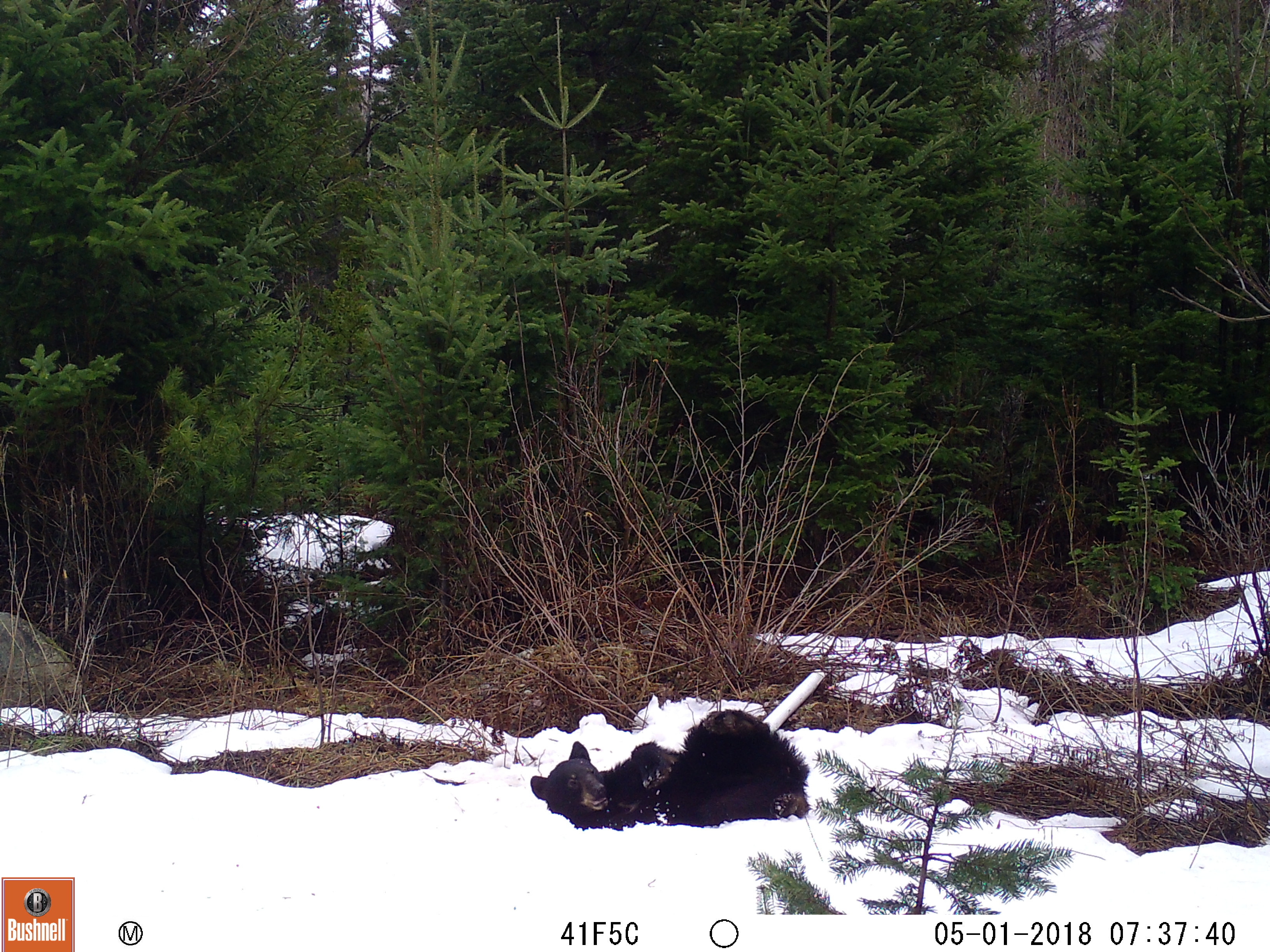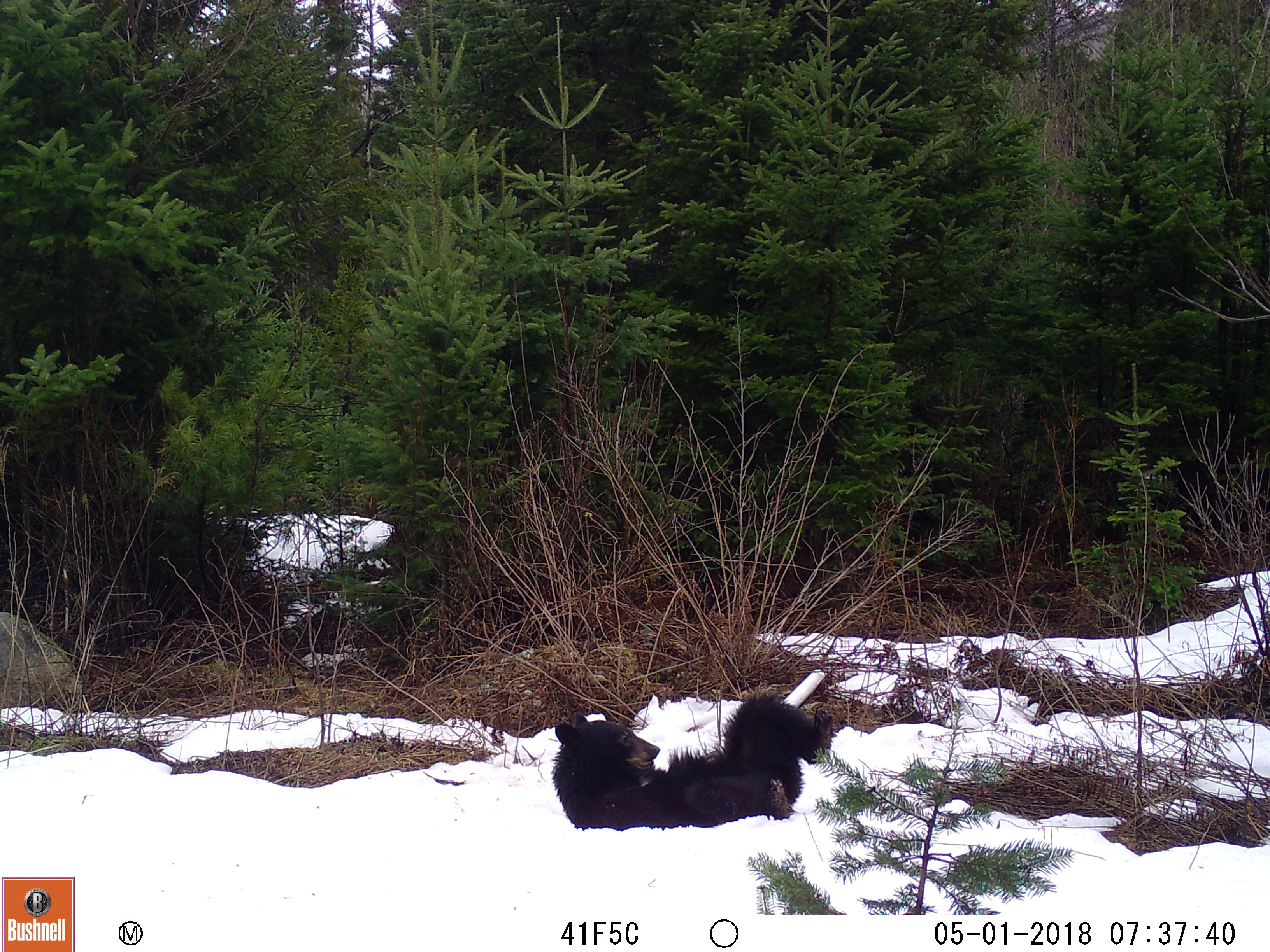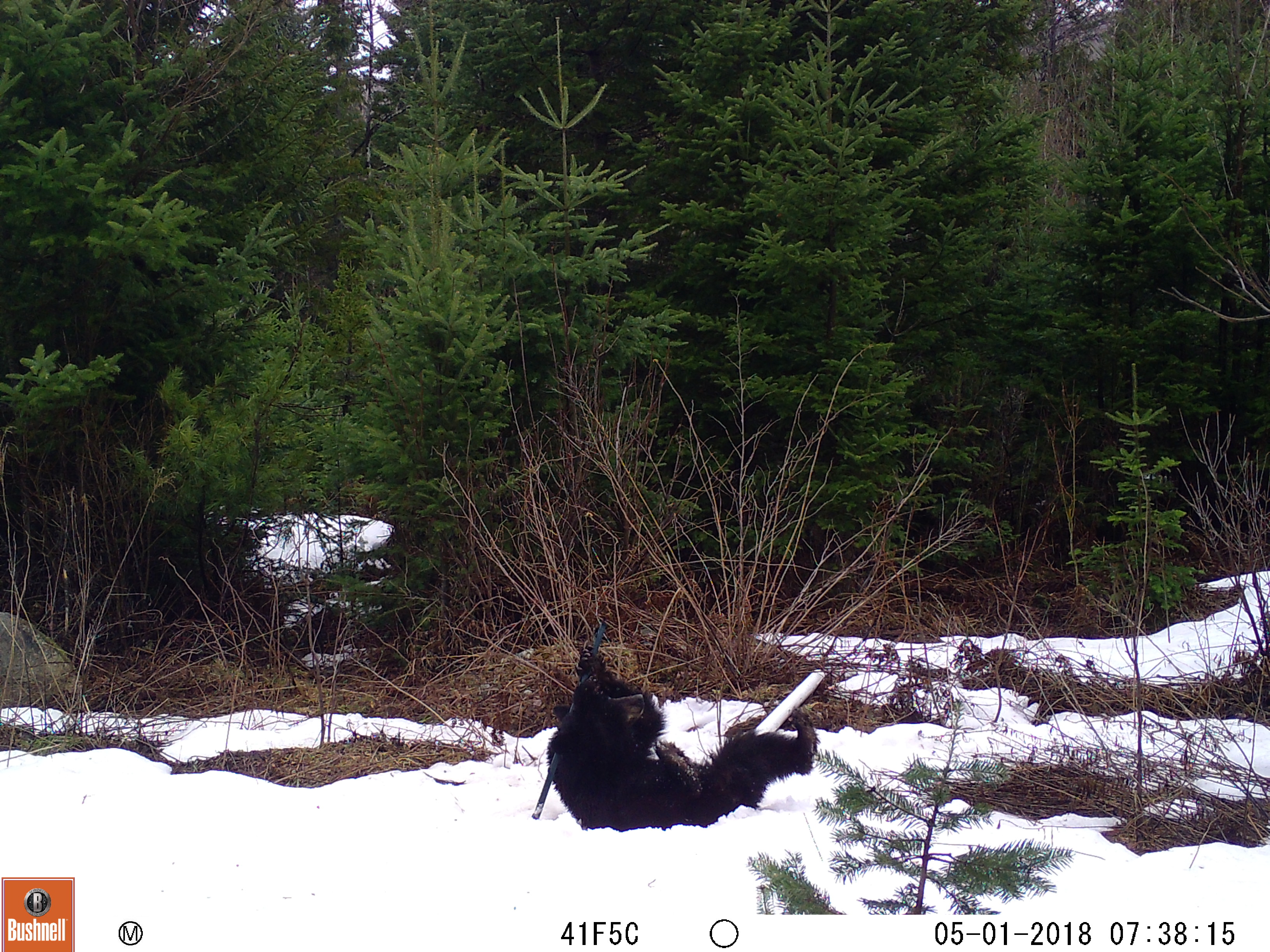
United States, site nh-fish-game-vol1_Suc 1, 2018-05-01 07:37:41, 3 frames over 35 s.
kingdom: Animalia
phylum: Chordata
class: Mammalia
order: Carnivora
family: Ursidae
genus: Ursus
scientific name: Ursus americanus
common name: black bear